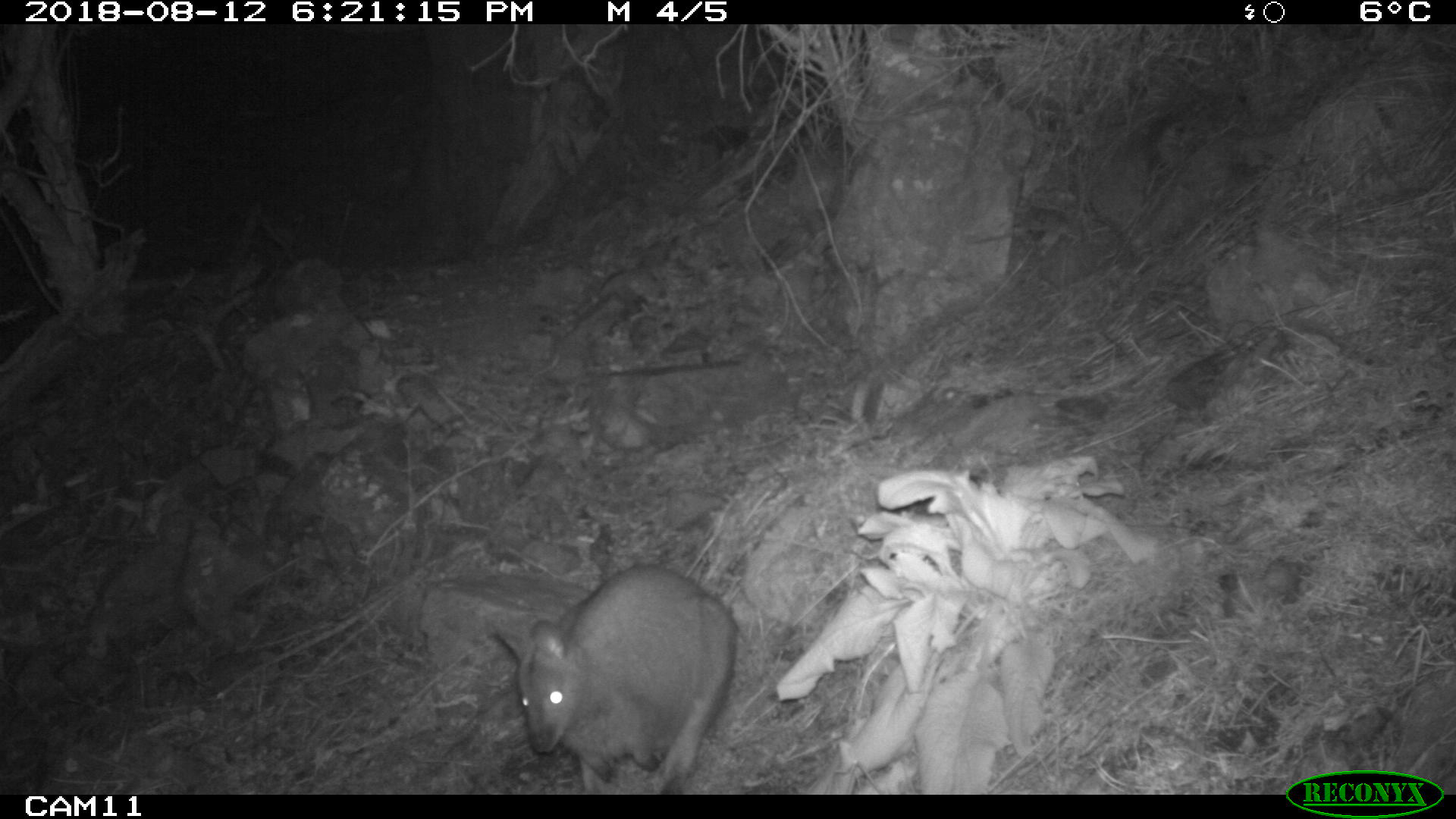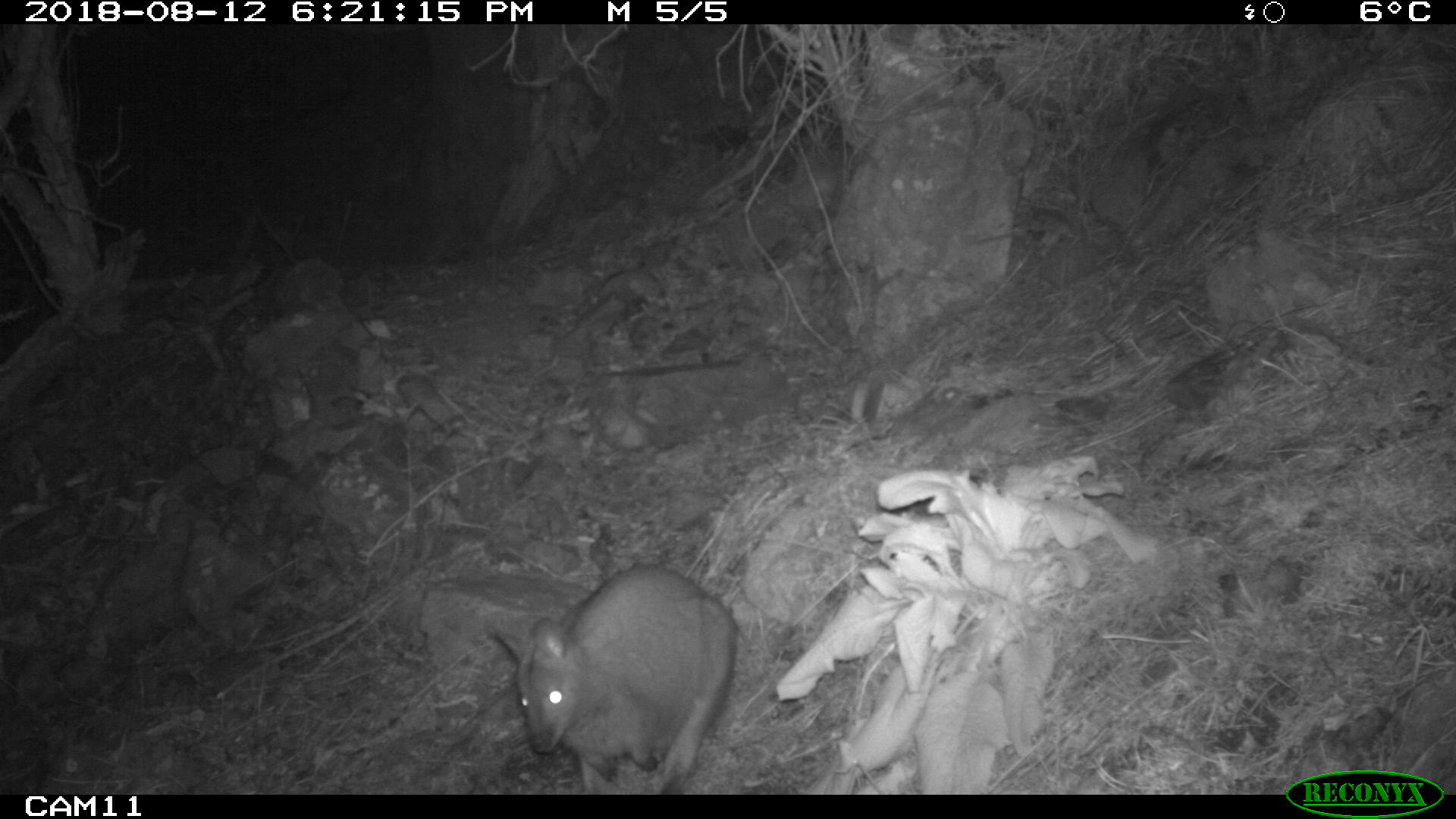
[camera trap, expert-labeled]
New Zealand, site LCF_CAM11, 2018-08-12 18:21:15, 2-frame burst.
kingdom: Animalia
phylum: Chordata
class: Mammalia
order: Diprotodontia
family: Macropodidae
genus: Notamacropus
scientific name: Notamacropus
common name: wallaby